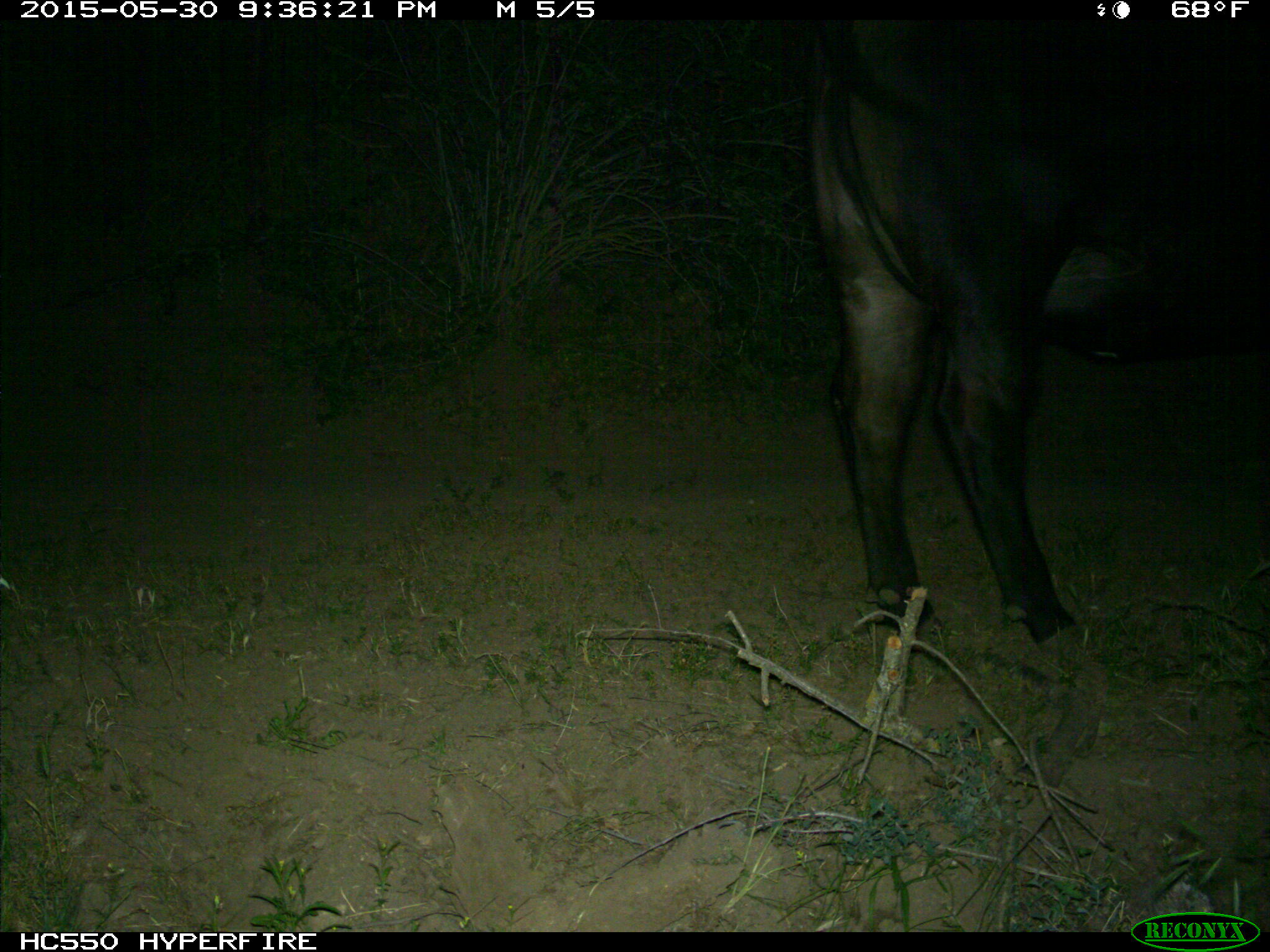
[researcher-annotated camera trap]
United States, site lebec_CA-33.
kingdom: Animalia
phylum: Chordata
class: Mammalia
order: Artiodactyla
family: Bovidae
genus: Bos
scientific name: Bos taurus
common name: domestic cow